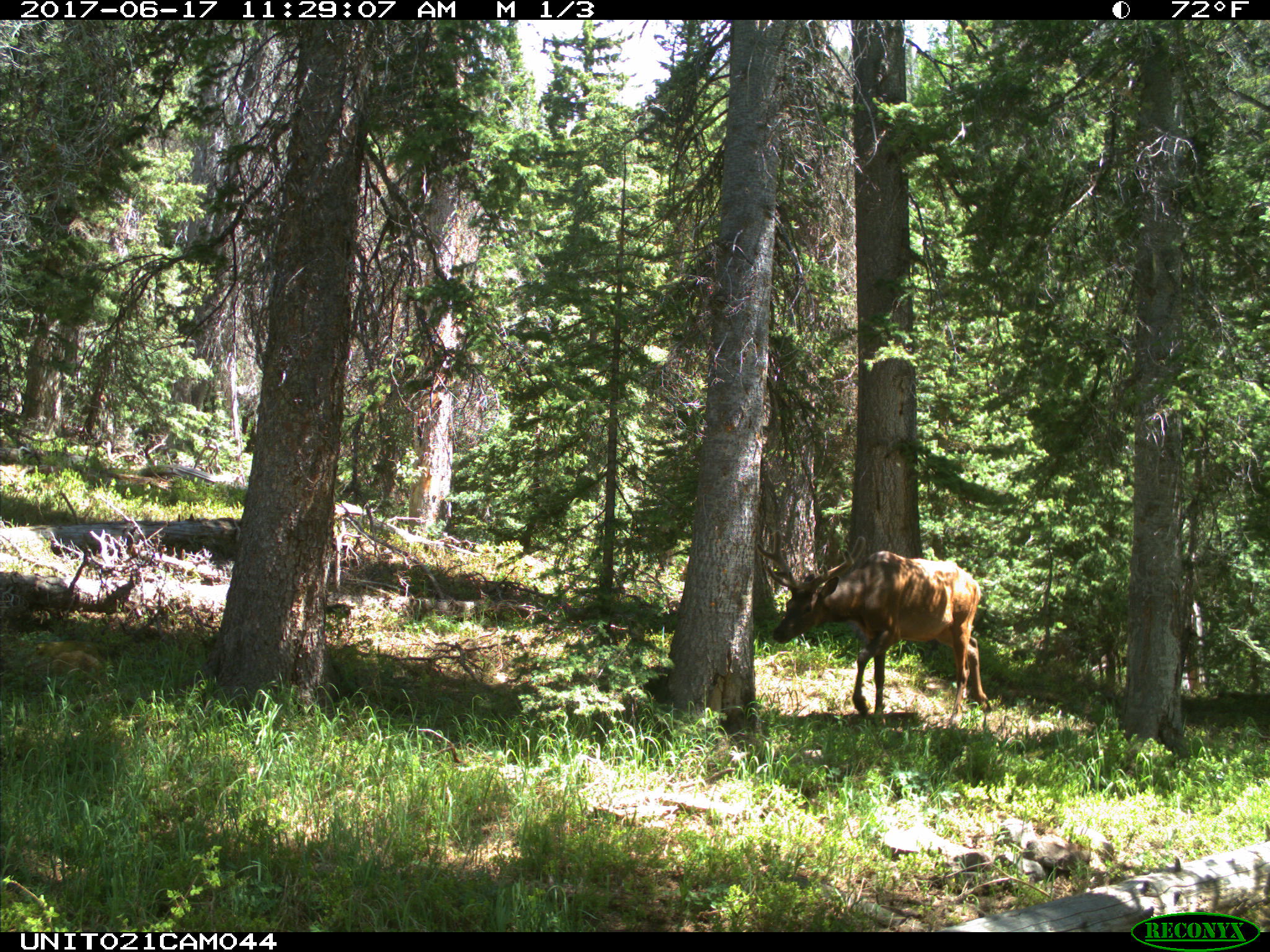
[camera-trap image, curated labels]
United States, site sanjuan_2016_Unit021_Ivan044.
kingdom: Animalia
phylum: Chordata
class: Mammalia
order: Artiodactyla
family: Cervidae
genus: Cervus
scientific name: Cervus elaphus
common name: red deer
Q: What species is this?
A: Cervus elaphus (red deer).